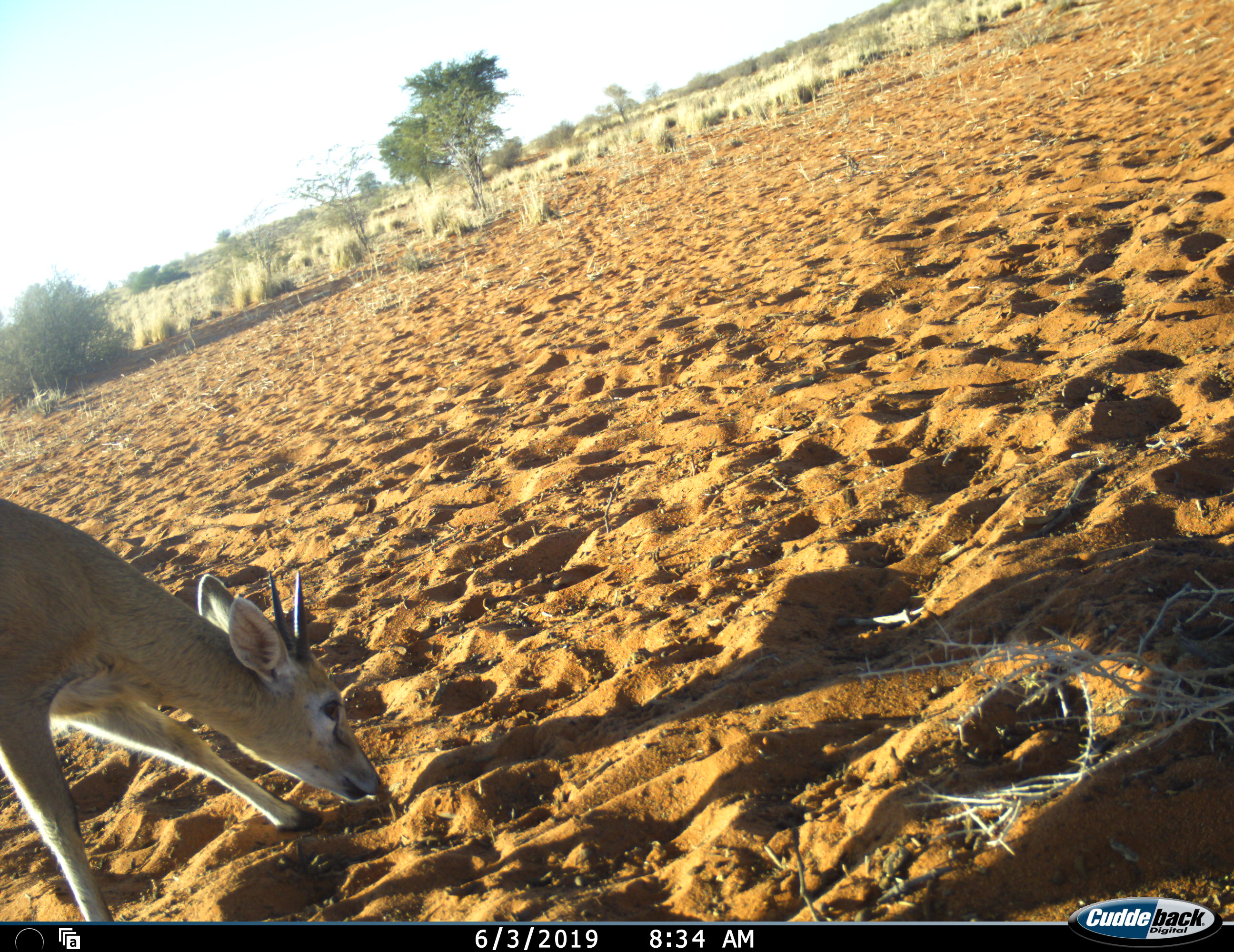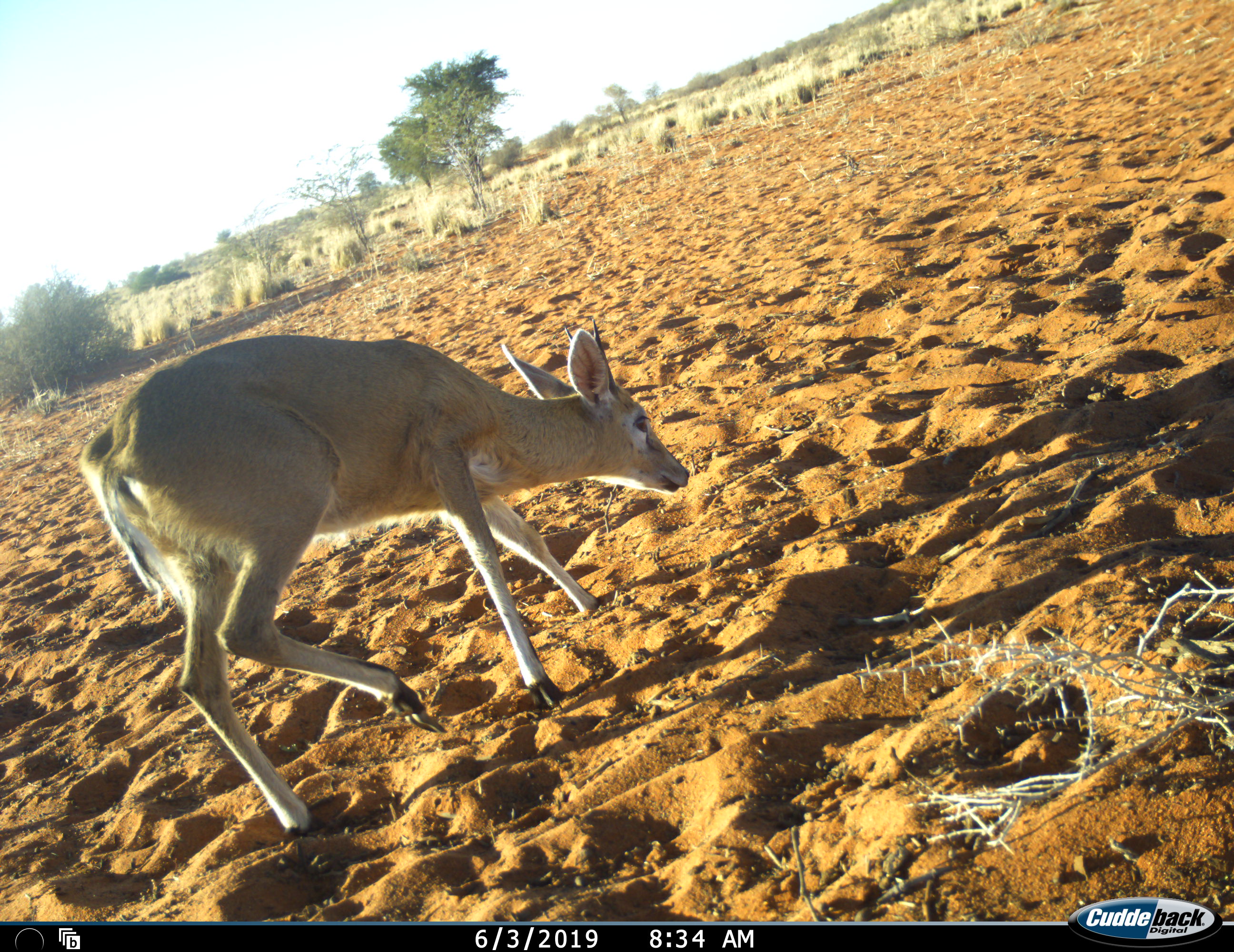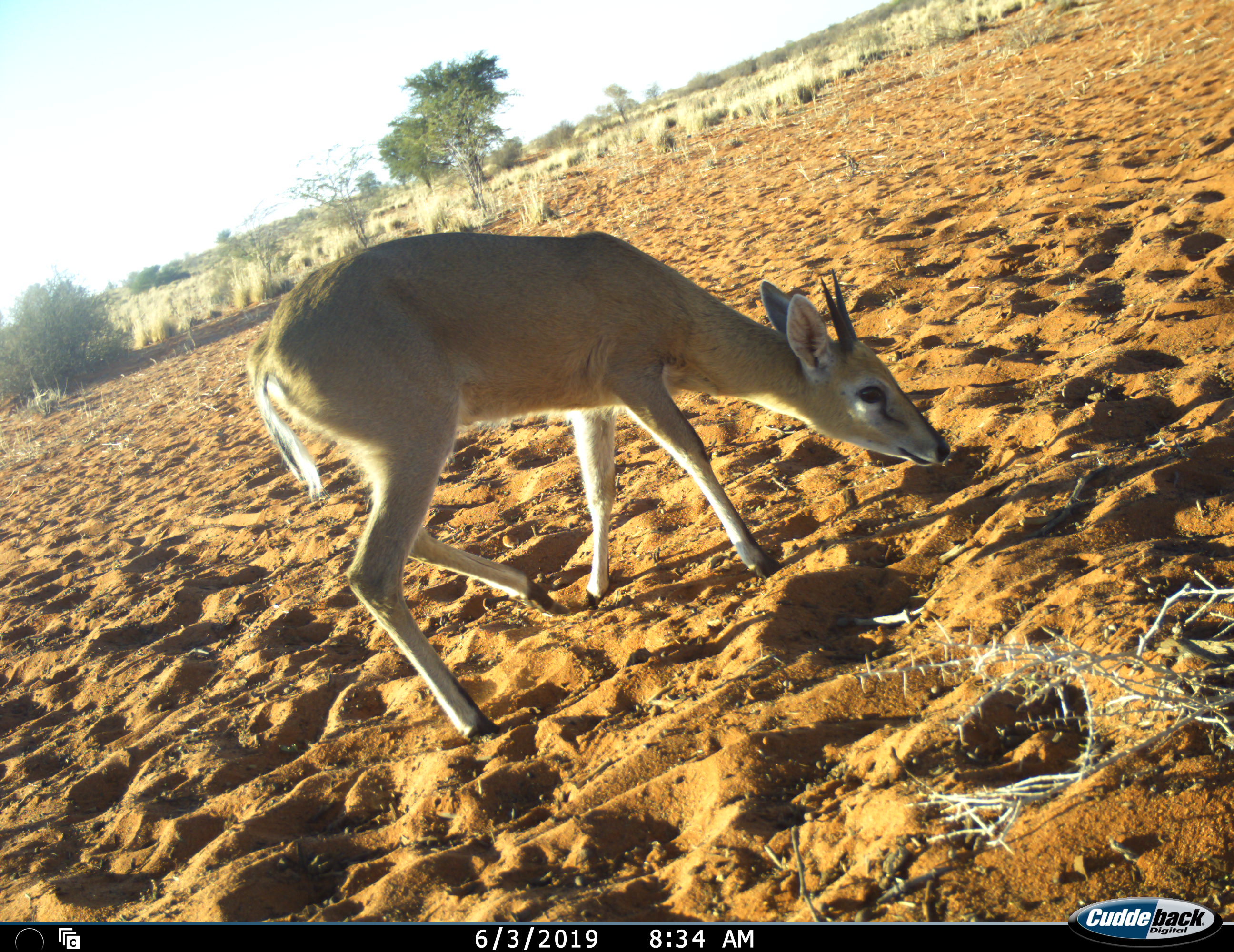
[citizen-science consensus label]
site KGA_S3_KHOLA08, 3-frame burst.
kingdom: Animalia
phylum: Chordata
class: Mammalia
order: Artiodactyla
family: Bovidae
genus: Sylvicapra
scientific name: Sylvicapra grimmia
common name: common duiker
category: duikercommongrey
Duikercommongrey (common duiker) (Sylvicapra grimmia), count 1. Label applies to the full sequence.